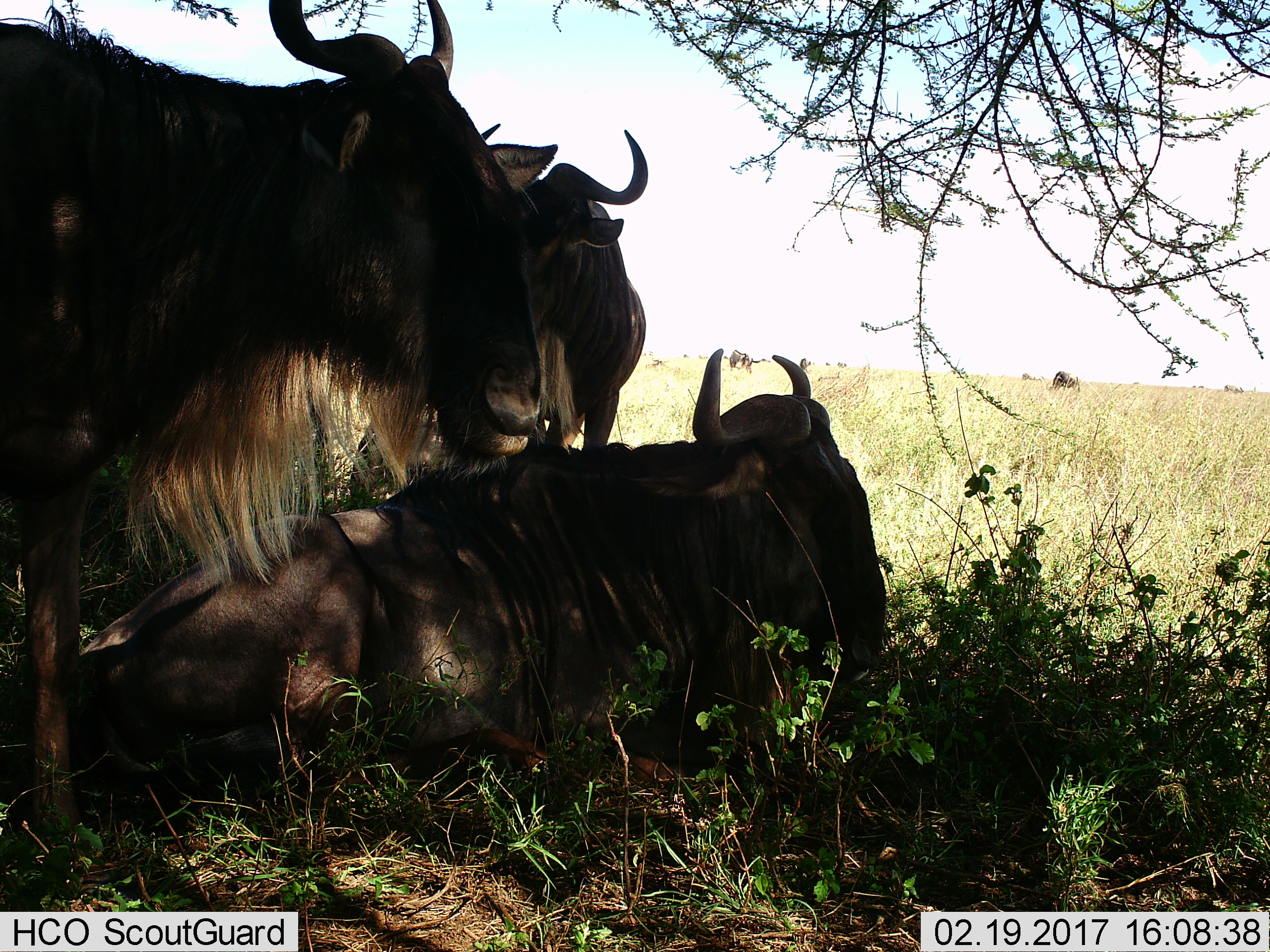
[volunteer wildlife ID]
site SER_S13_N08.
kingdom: Animalia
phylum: Chordata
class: Mammalia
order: Artiodactyla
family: Bovidae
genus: Connochaetes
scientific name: Connochaetes taurinus taurinus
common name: blue wildebeest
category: wildebeestblue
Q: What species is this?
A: Wildebeestblue (blue wildebeest) (Connochaetes taurinus taurinus).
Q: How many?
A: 3.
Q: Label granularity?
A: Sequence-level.